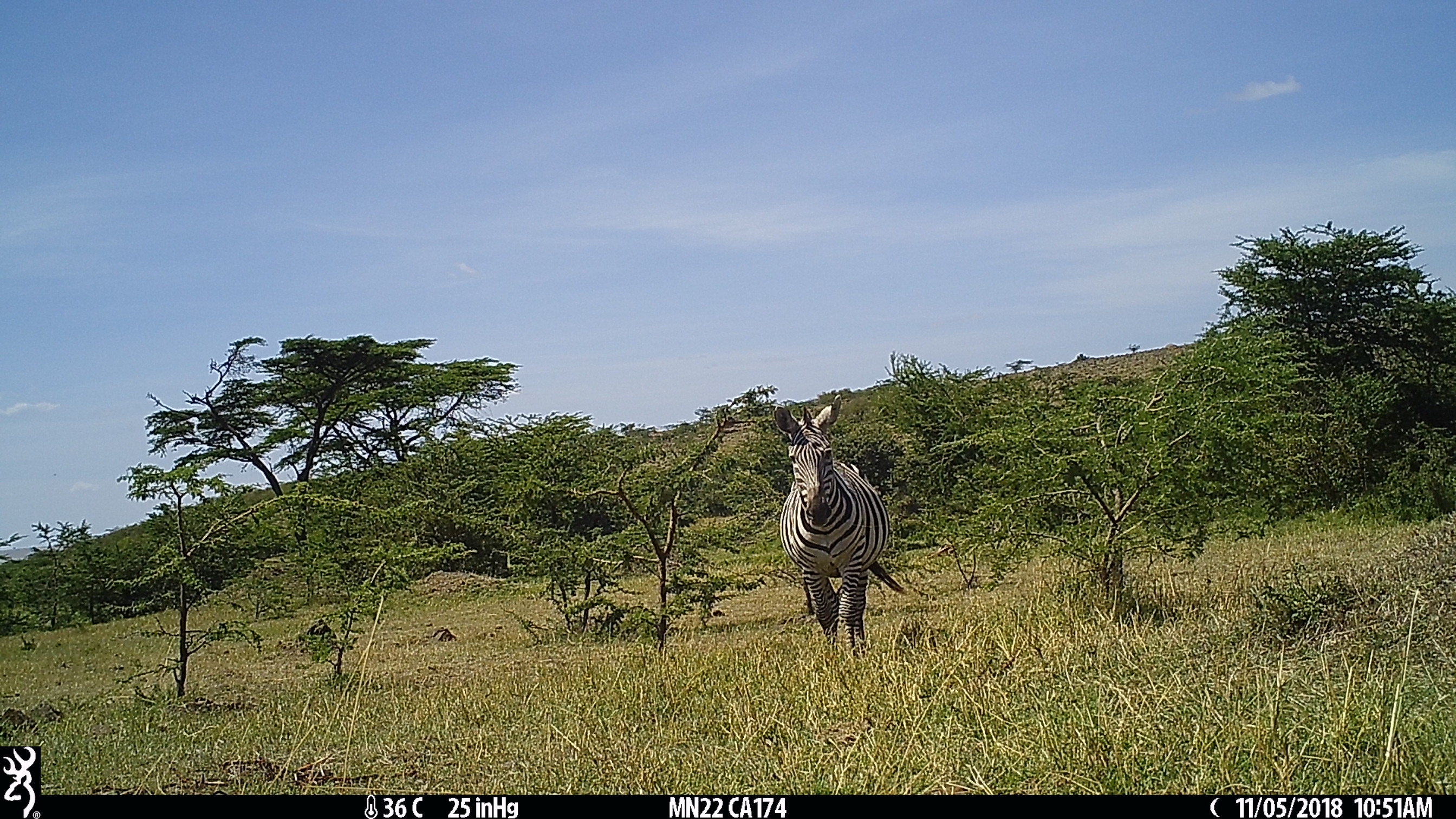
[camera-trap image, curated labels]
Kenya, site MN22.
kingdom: Animalia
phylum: Chordata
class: Mammalia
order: Perissodactyla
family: Equidae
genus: Equus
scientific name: Equus quagga burchellii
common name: burchell's zebra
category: zebra